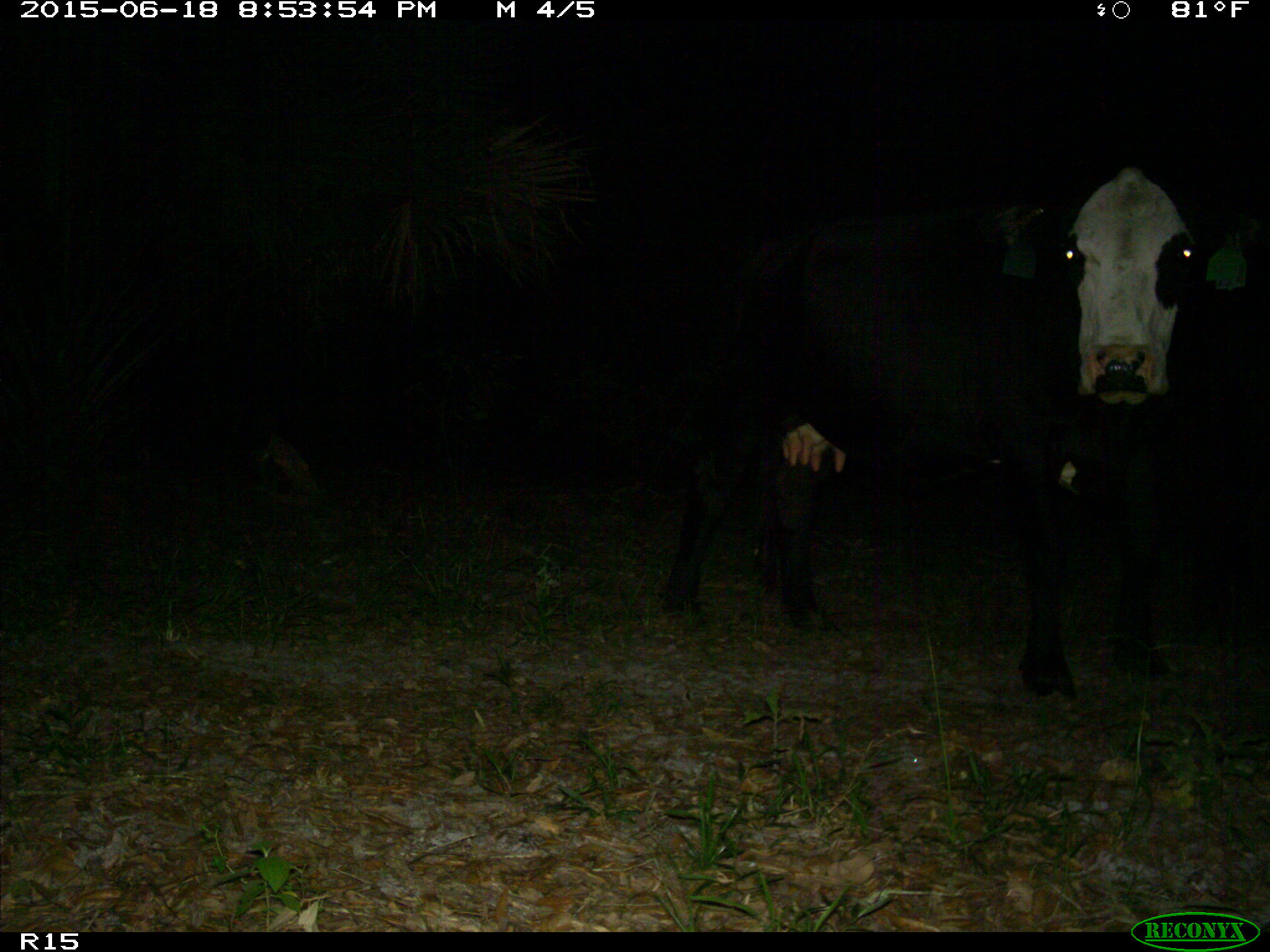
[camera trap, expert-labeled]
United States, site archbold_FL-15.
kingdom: Animalia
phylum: Chordata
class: Mammalia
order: Artiodactyla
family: Bovidae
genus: Bos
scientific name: Bos taurus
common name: domestic cow